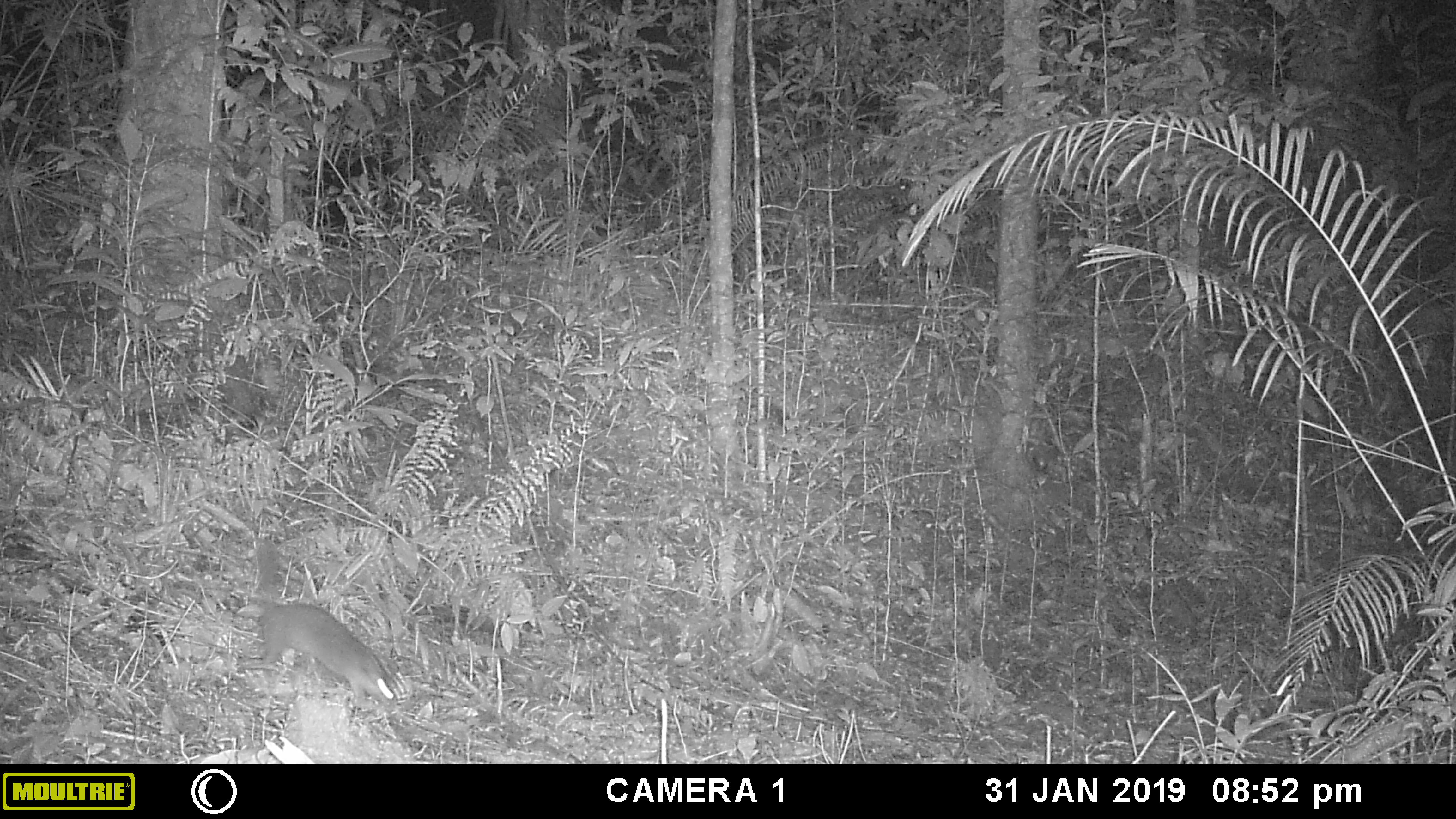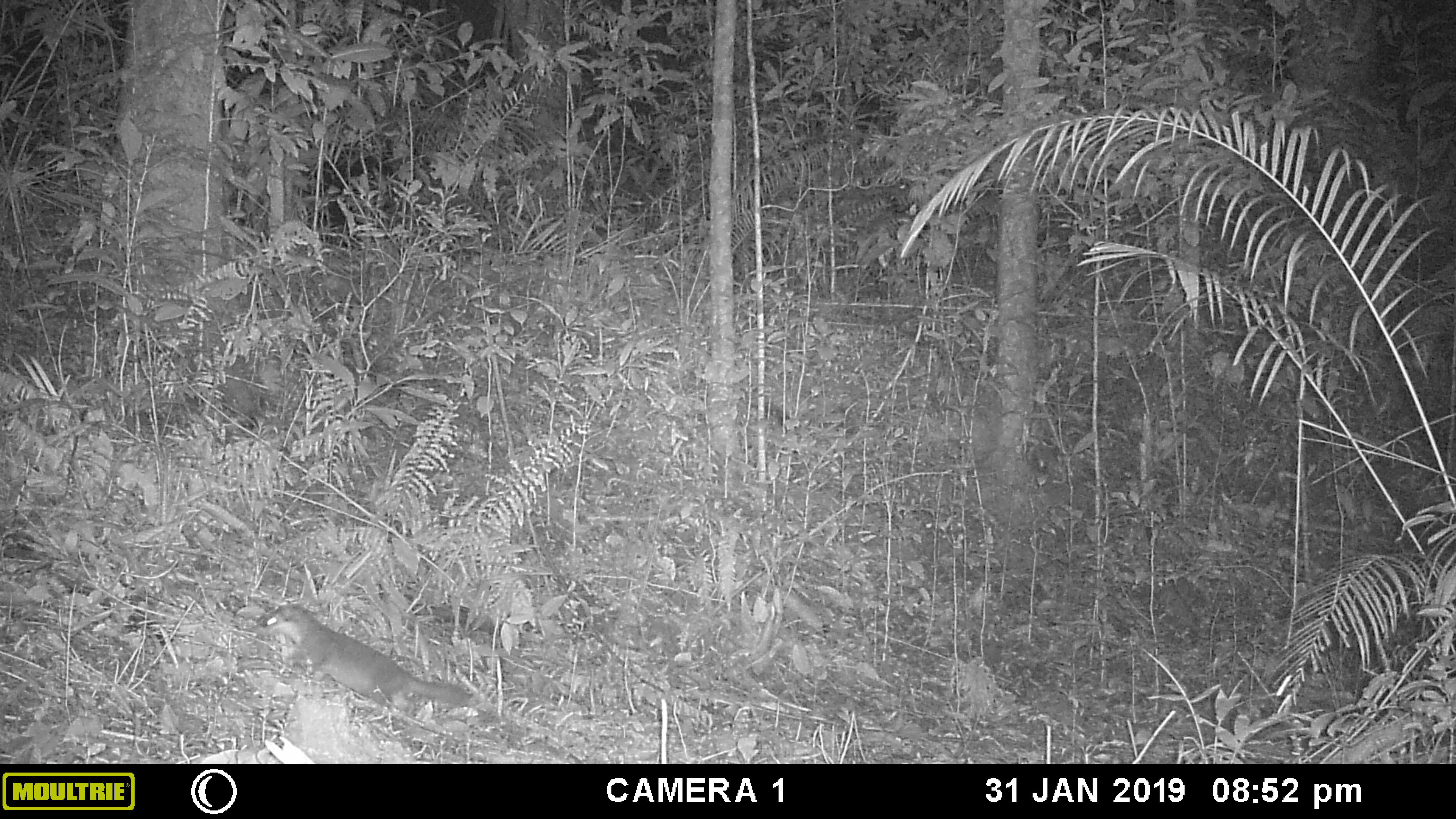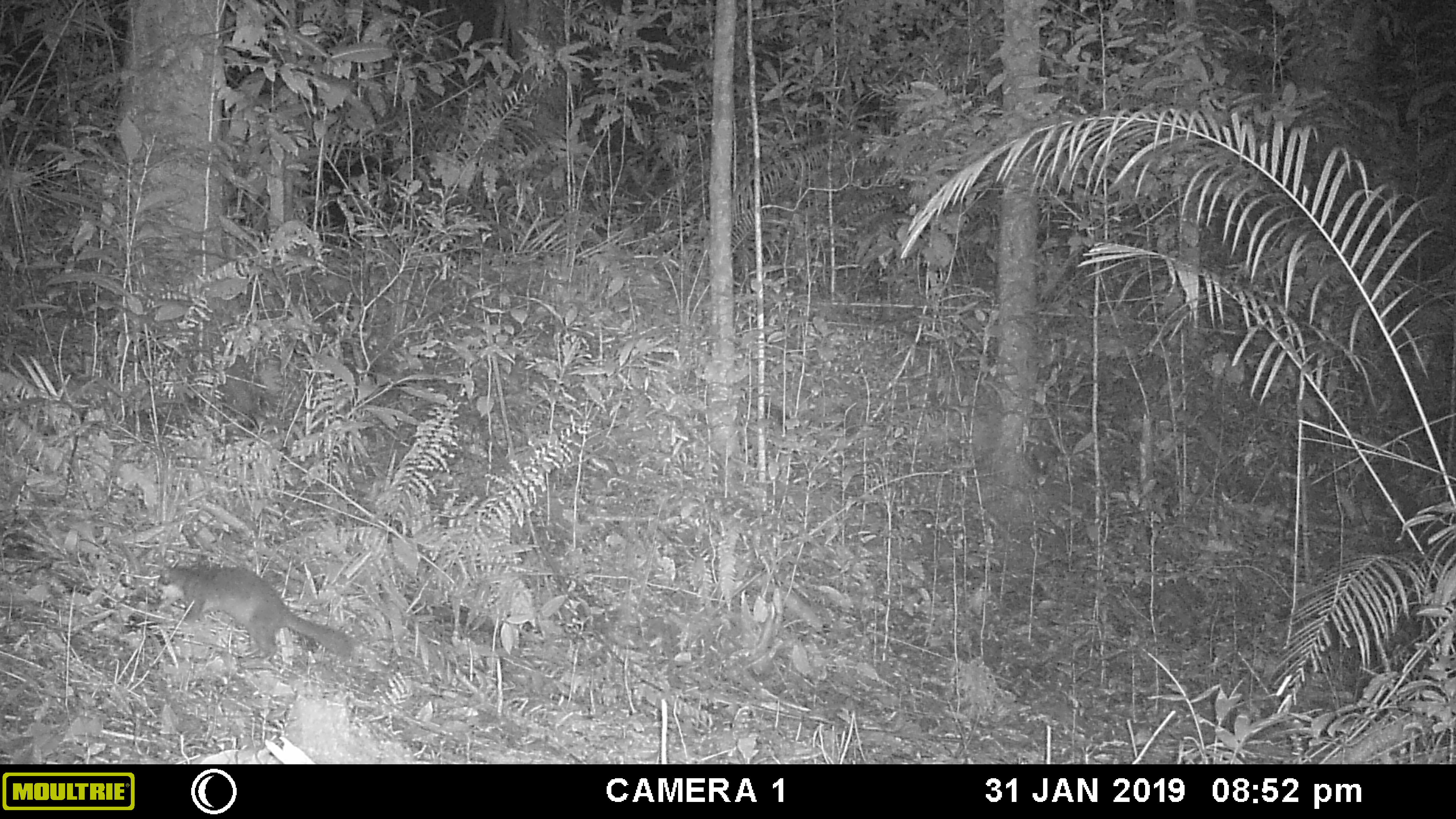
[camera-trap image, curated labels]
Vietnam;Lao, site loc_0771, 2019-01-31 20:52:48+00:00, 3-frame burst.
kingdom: Animalia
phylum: Chordata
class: Mammalia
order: Carnivora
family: Mustelidae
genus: Melogale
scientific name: Melogale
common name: ferret badger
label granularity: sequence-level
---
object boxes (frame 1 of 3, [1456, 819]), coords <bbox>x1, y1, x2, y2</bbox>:
ferret badger: <bbox>253, 537, 398, 709</bbox>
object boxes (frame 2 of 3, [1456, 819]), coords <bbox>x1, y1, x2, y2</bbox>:
ferret badger: <bbox>258, 601, 473, 709</bbox>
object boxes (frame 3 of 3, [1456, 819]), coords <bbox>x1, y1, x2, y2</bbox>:
ferret badger: <bbox>152, 562, 356, 660</bbox>